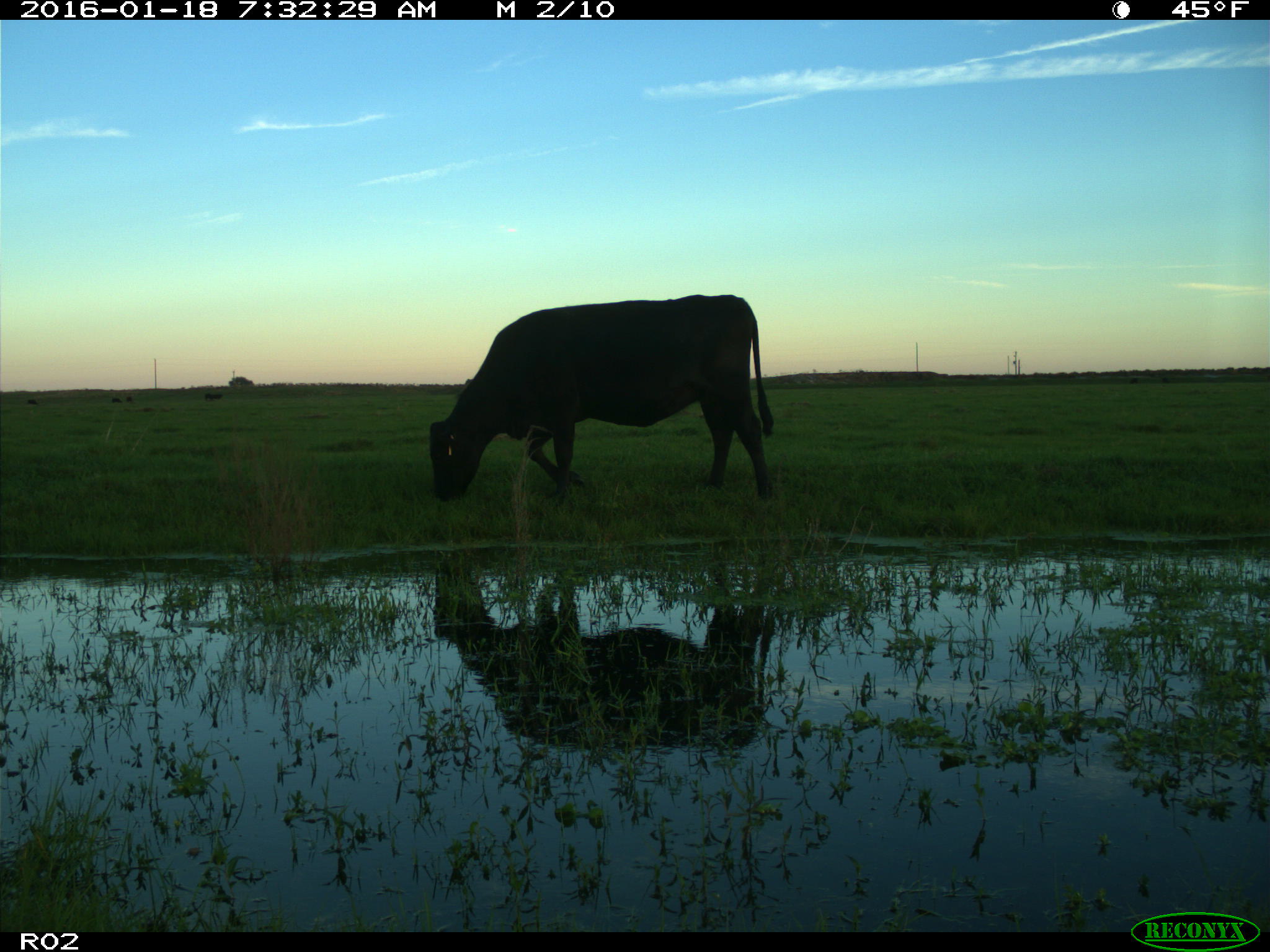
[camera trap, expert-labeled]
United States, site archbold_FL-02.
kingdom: Animalia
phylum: Chordata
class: Mammalia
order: Artiodactyla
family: Bovidae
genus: Bos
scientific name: Bos taurus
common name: domestic cow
Bos taurus (domestic cow).